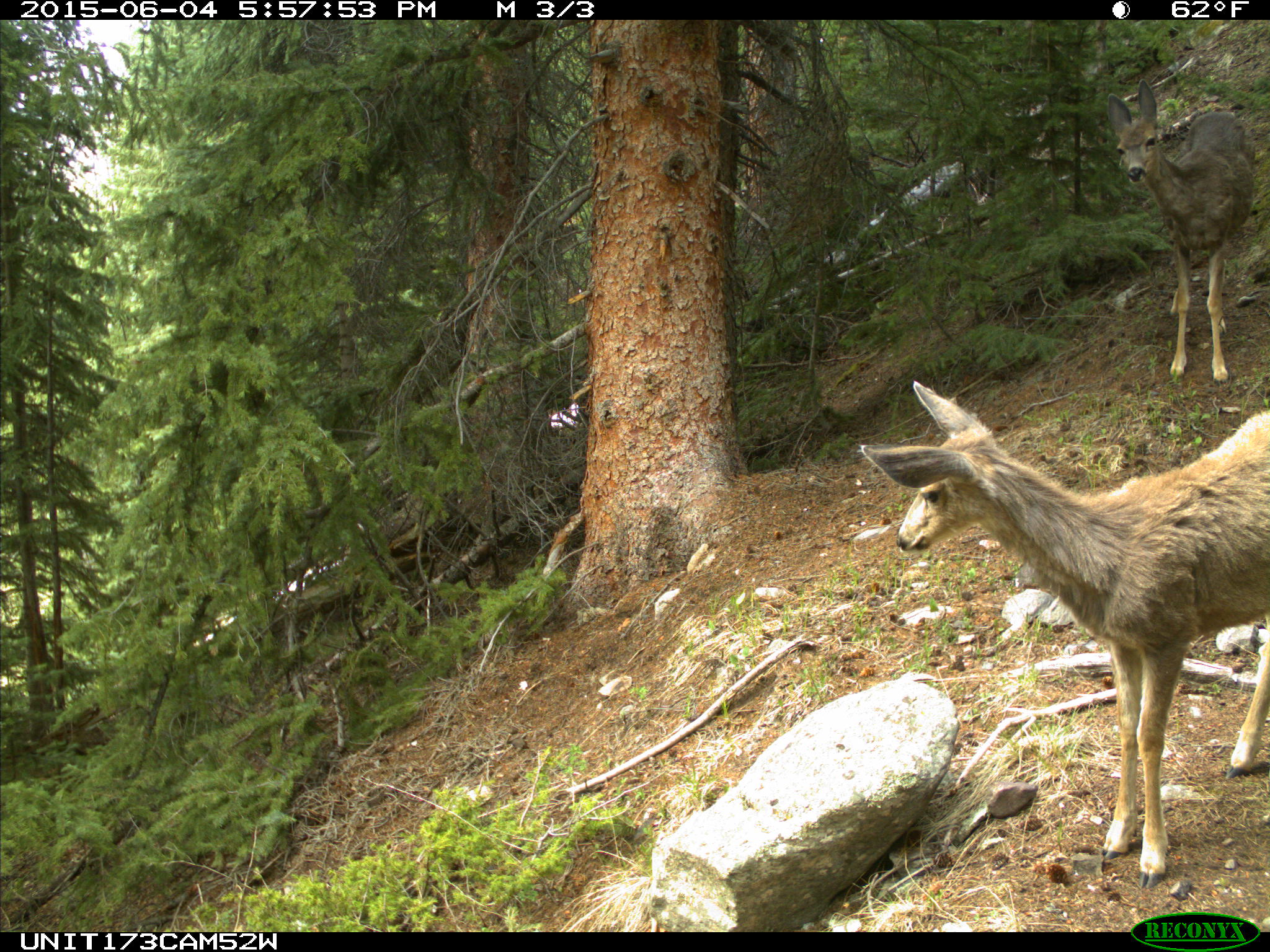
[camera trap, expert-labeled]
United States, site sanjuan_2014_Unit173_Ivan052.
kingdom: Animalia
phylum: Chordata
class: Mammalia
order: Artiodactyla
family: Cervidae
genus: Odocoileus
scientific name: Odocoileus hemionus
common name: mule deer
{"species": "Odocoileus hemionus (mule deer)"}